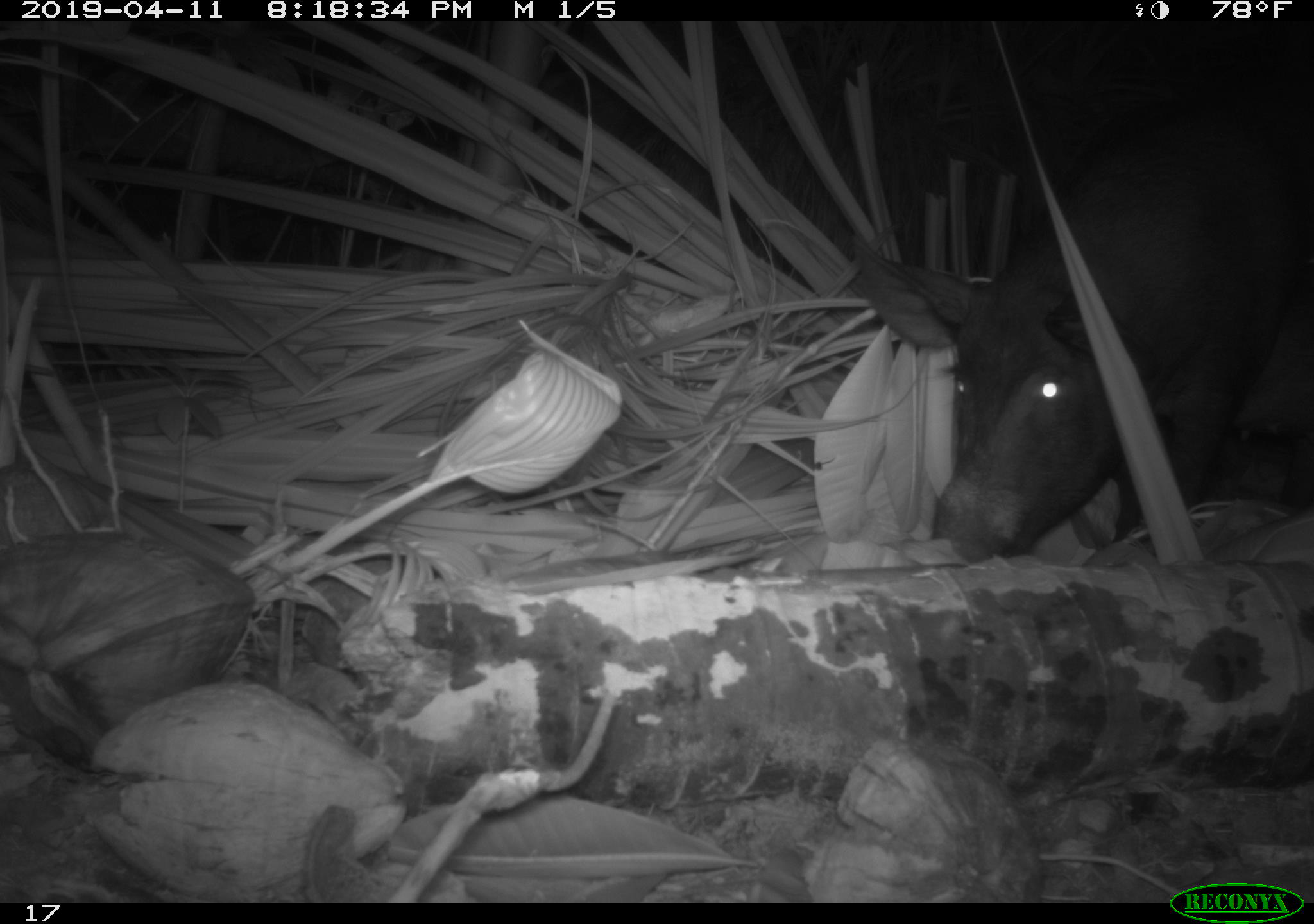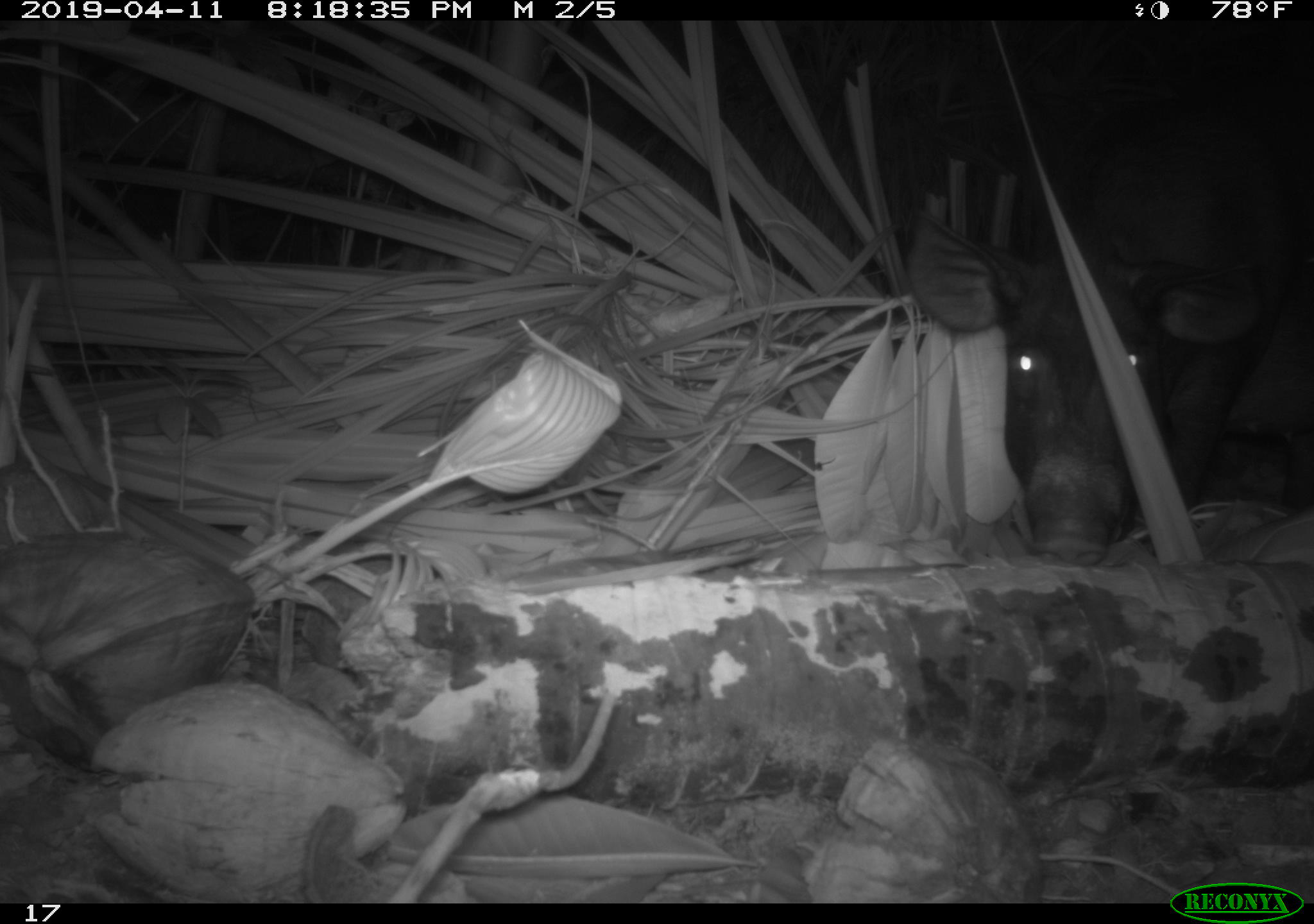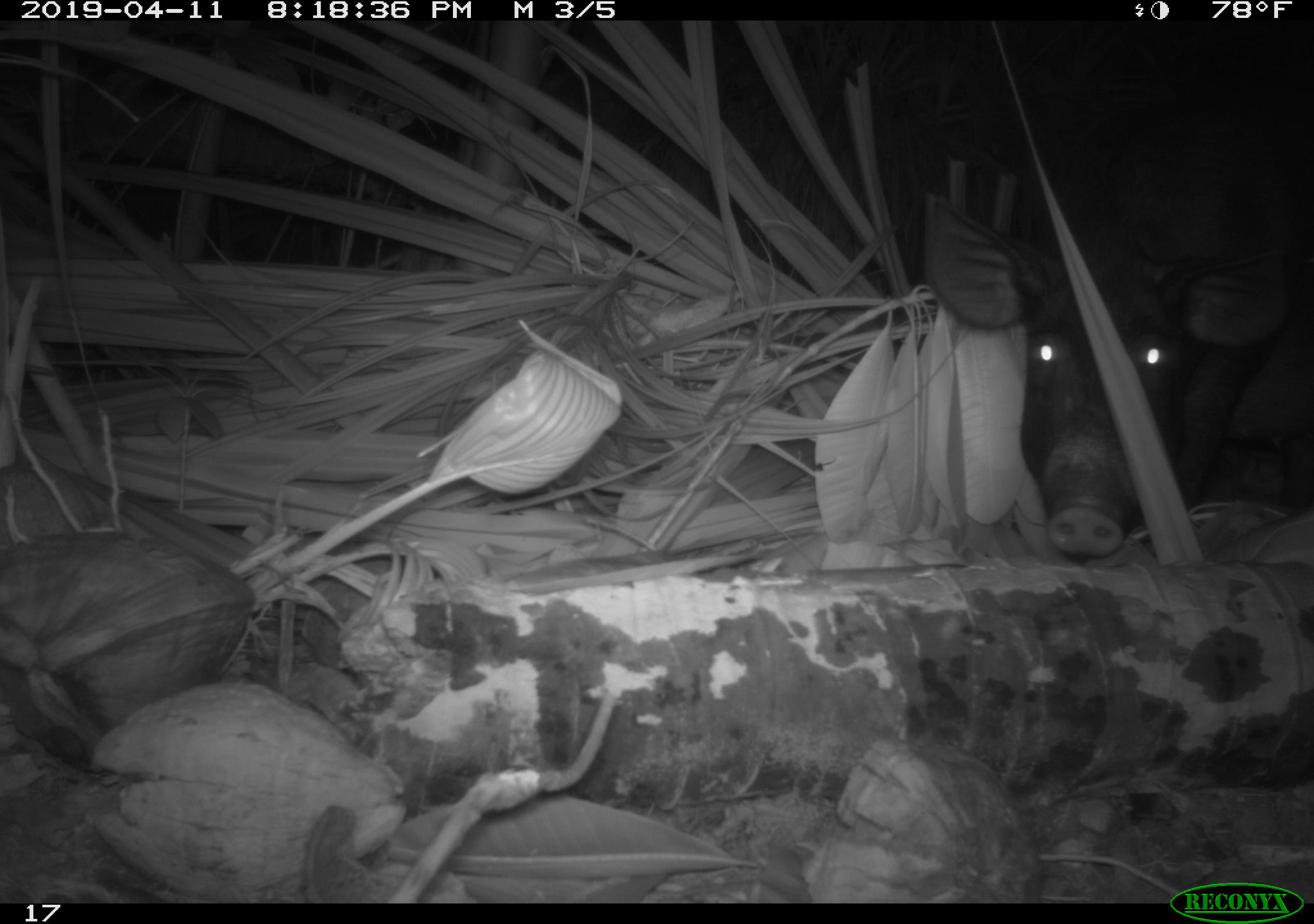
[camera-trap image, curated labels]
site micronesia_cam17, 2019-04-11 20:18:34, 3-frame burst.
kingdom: Animalia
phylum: Chordata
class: Mammalia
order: Artiodactyla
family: Suidae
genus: Sus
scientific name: Sus scrofa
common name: pig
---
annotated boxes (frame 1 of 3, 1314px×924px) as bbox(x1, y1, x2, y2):
pig: bbox(830, 87, 1298, 549)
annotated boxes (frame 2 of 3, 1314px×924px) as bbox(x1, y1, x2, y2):
pig: bbox(910, 110, 1292, 563)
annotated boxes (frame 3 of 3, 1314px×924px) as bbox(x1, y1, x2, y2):
pig: bbox(925, 103, 1297, 563)